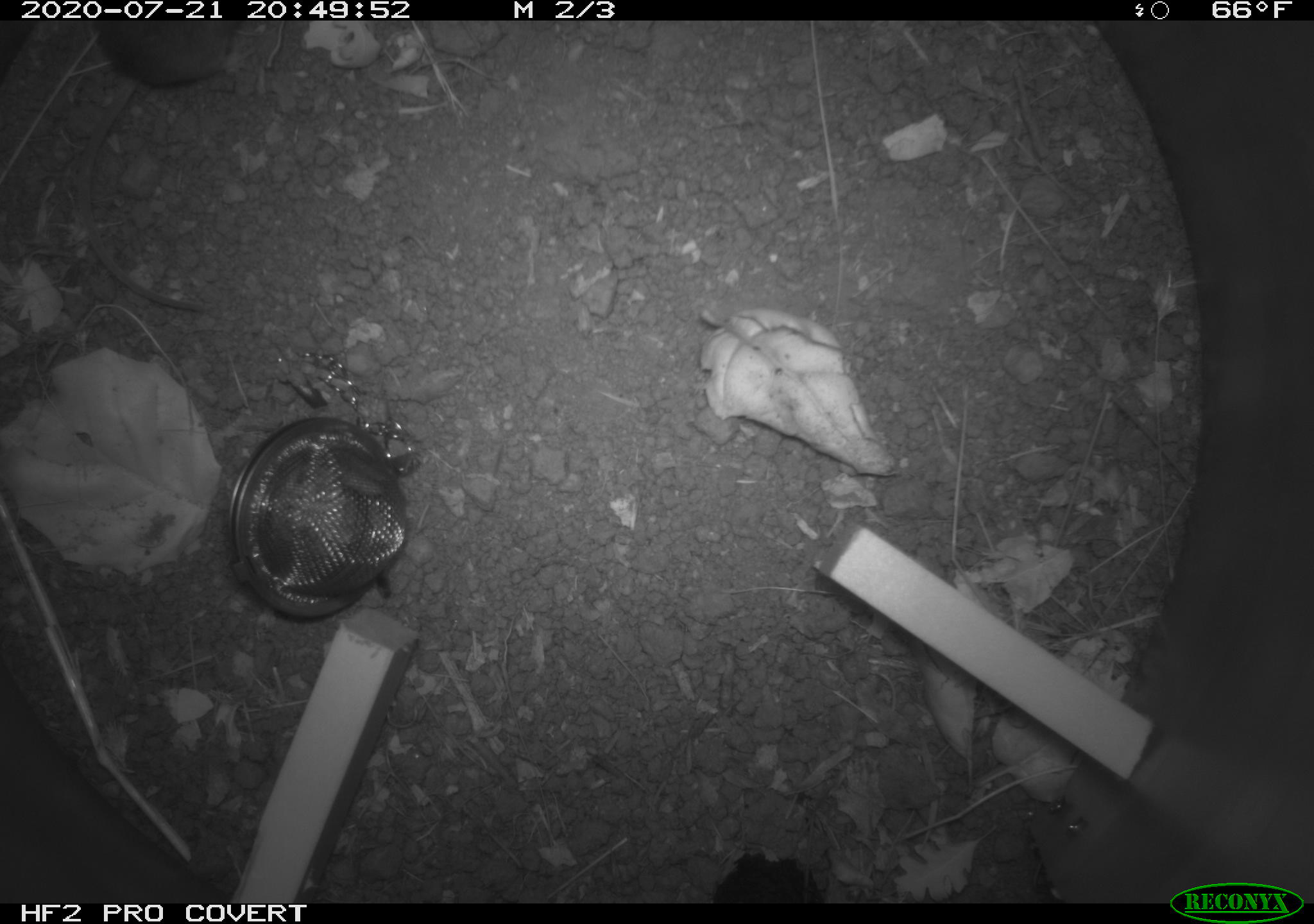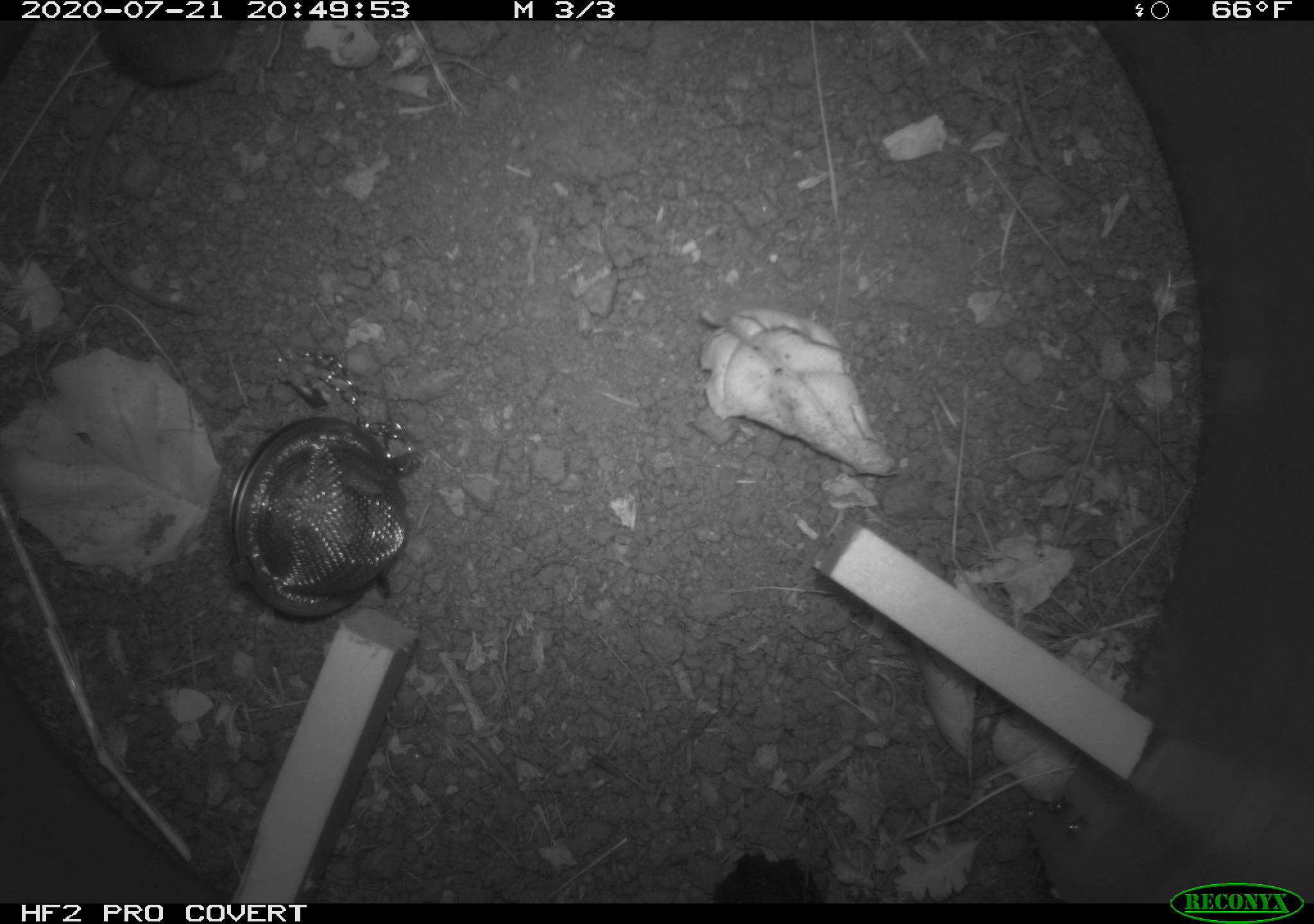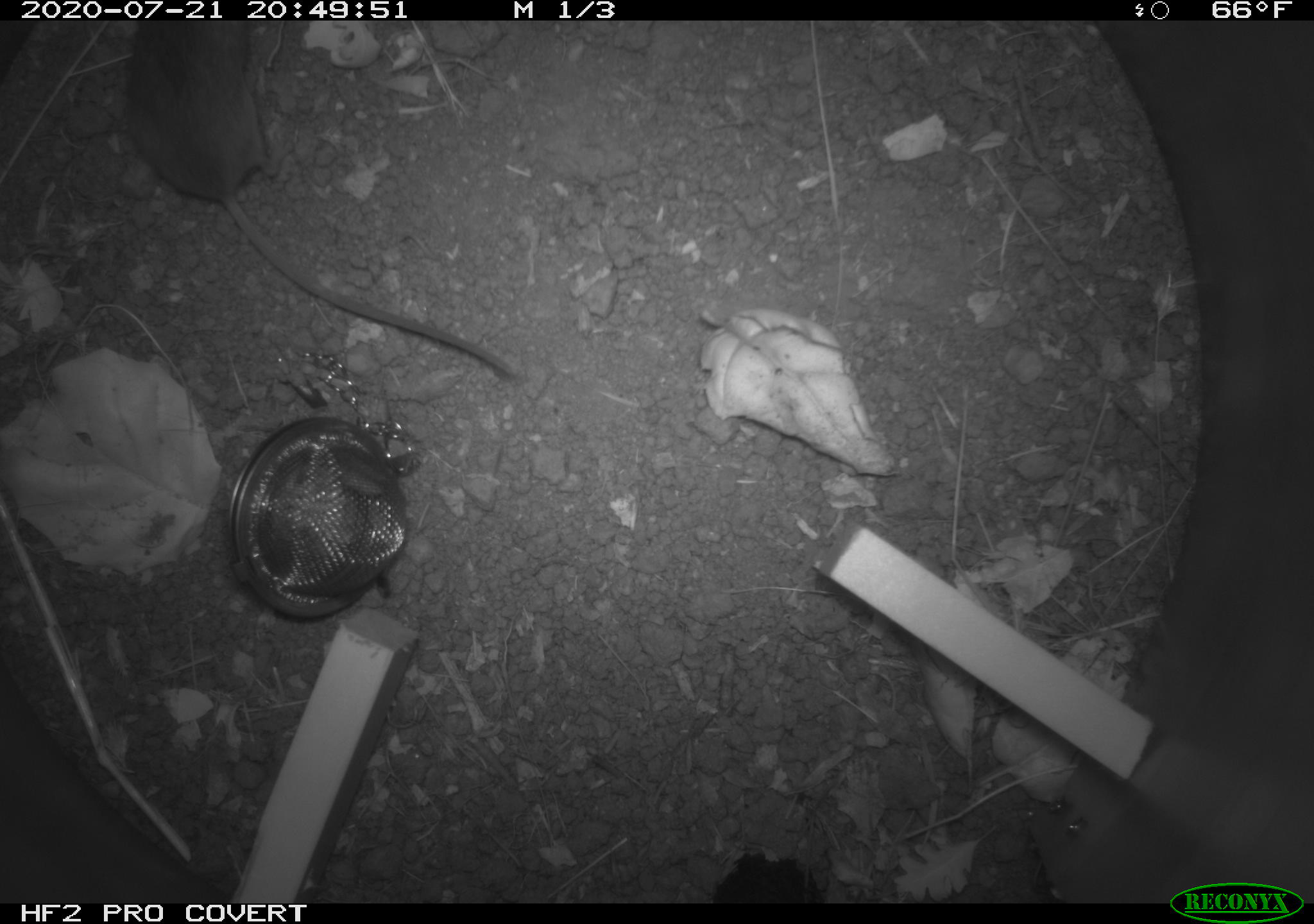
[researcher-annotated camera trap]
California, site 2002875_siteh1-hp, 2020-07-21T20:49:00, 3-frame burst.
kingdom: Animalia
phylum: Chordata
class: Mammalia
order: Rodentia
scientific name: Rodentia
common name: rodent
Rodent (Rodentia).